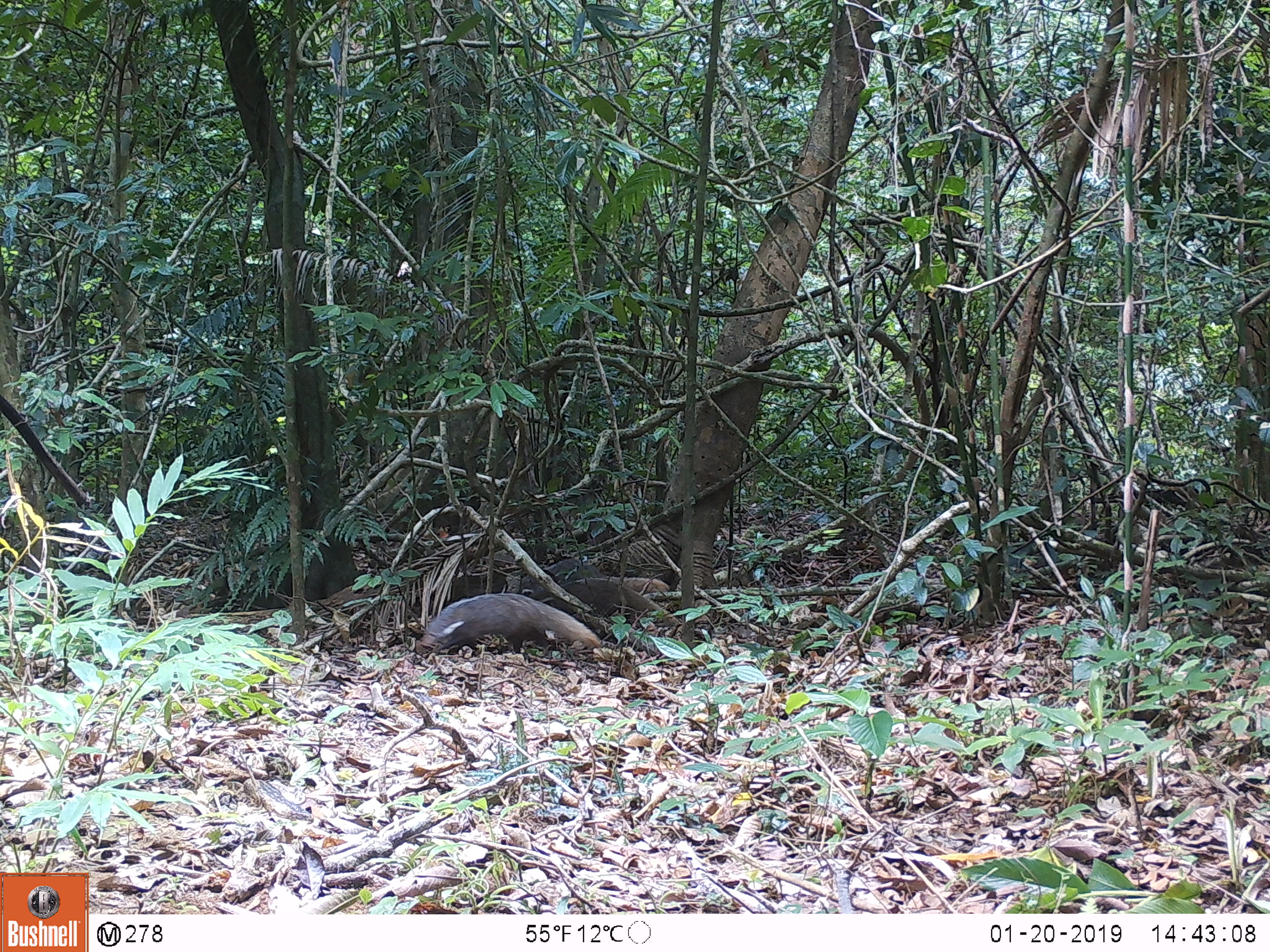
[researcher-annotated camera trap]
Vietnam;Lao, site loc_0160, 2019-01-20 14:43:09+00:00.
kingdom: Animalia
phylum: Chordata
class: Mammalia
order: Carnivora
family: Herpestidae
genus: Urva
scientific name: Urva urva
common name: crab-eating mongoose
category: crab eating mongoose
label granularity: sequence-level